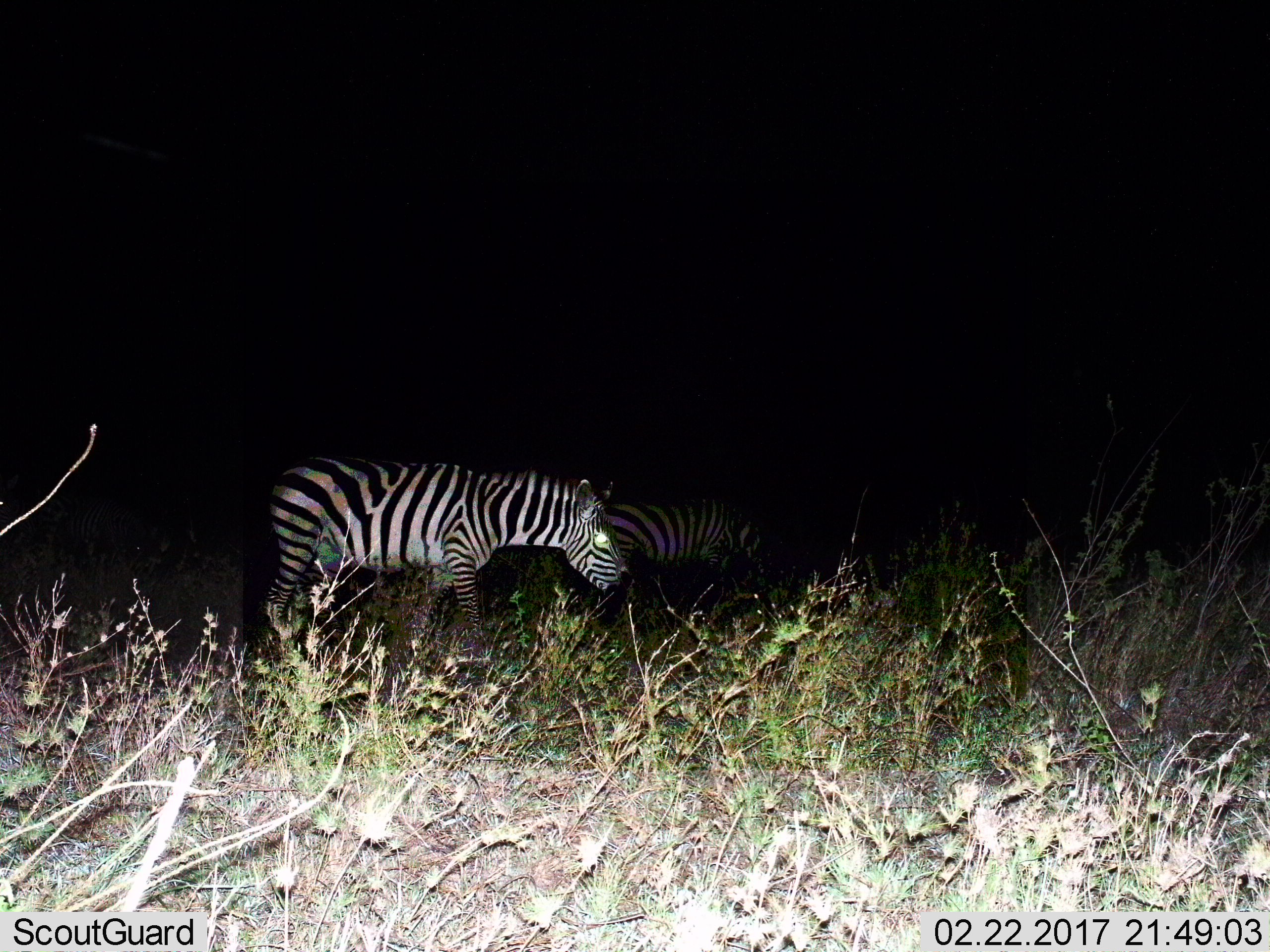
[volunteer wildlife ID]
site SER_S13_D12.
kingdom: Animalia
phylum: Chordata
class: Mammalia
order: Perissodactyla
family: Equidae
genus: Equus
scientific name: Equus quagga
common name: plains zebra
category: zebraplains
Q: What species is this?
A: Zebraplains (plains zebra) (Equus quagga).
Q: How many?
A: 2.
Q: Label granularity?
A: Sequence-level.